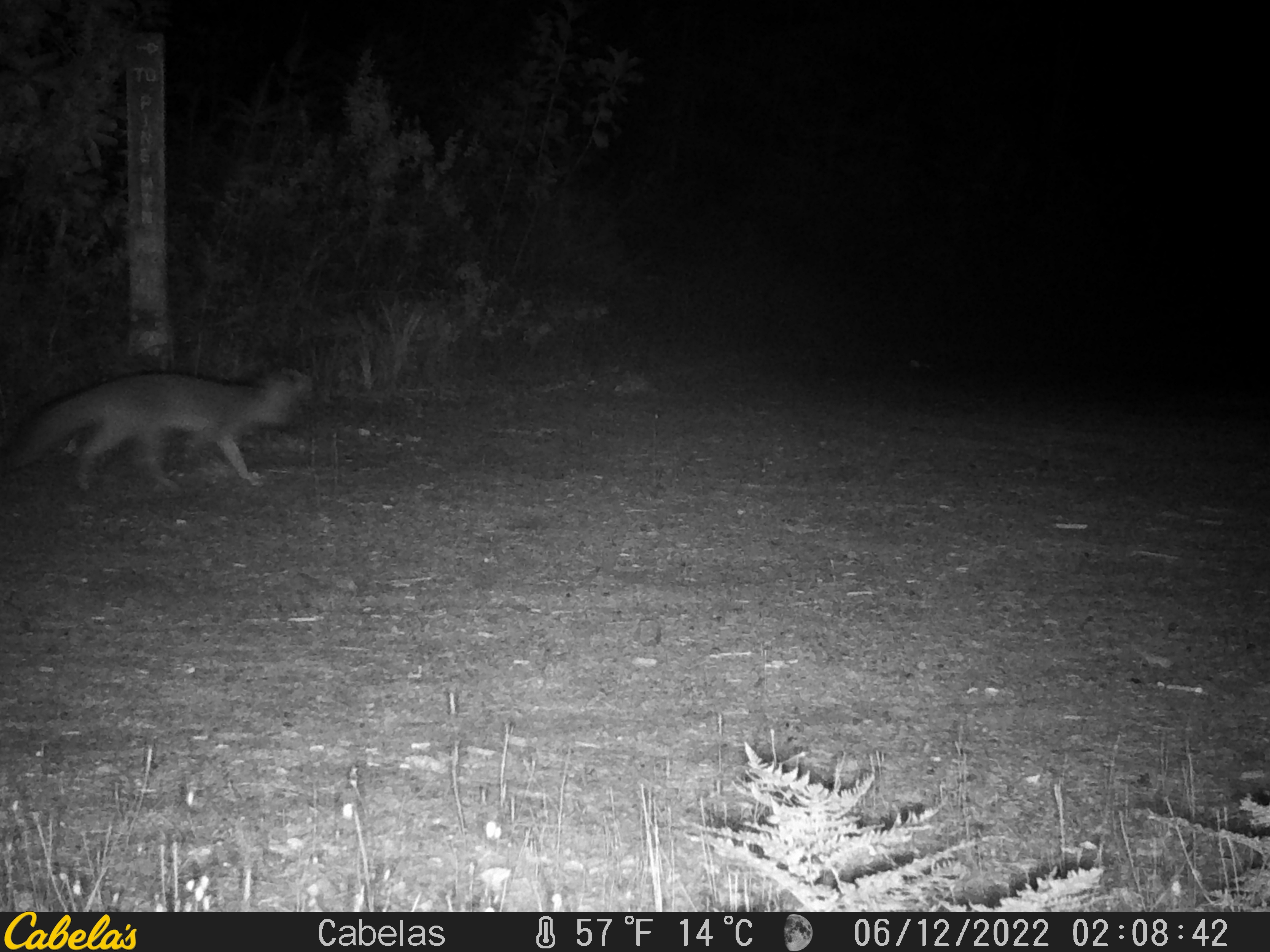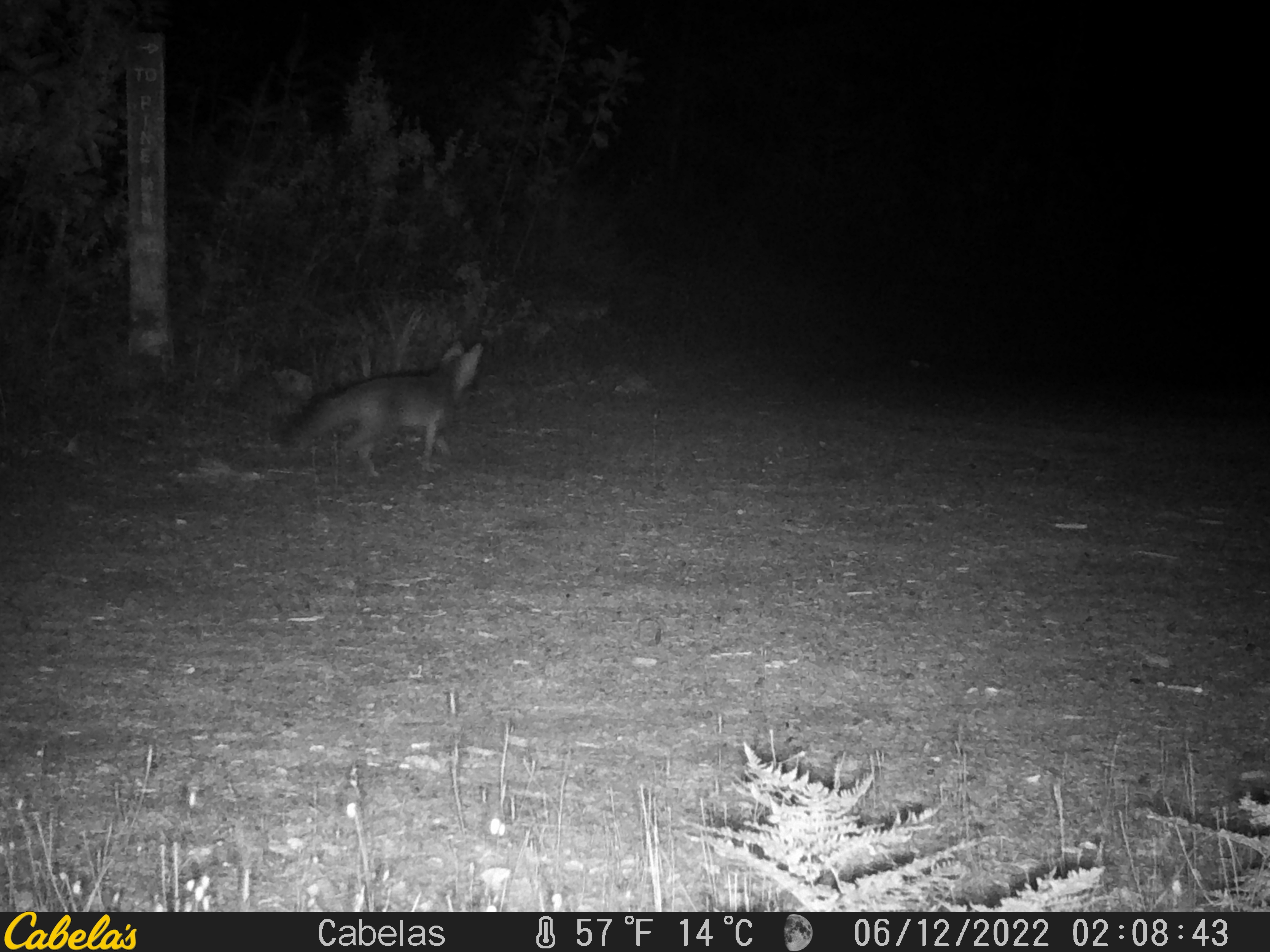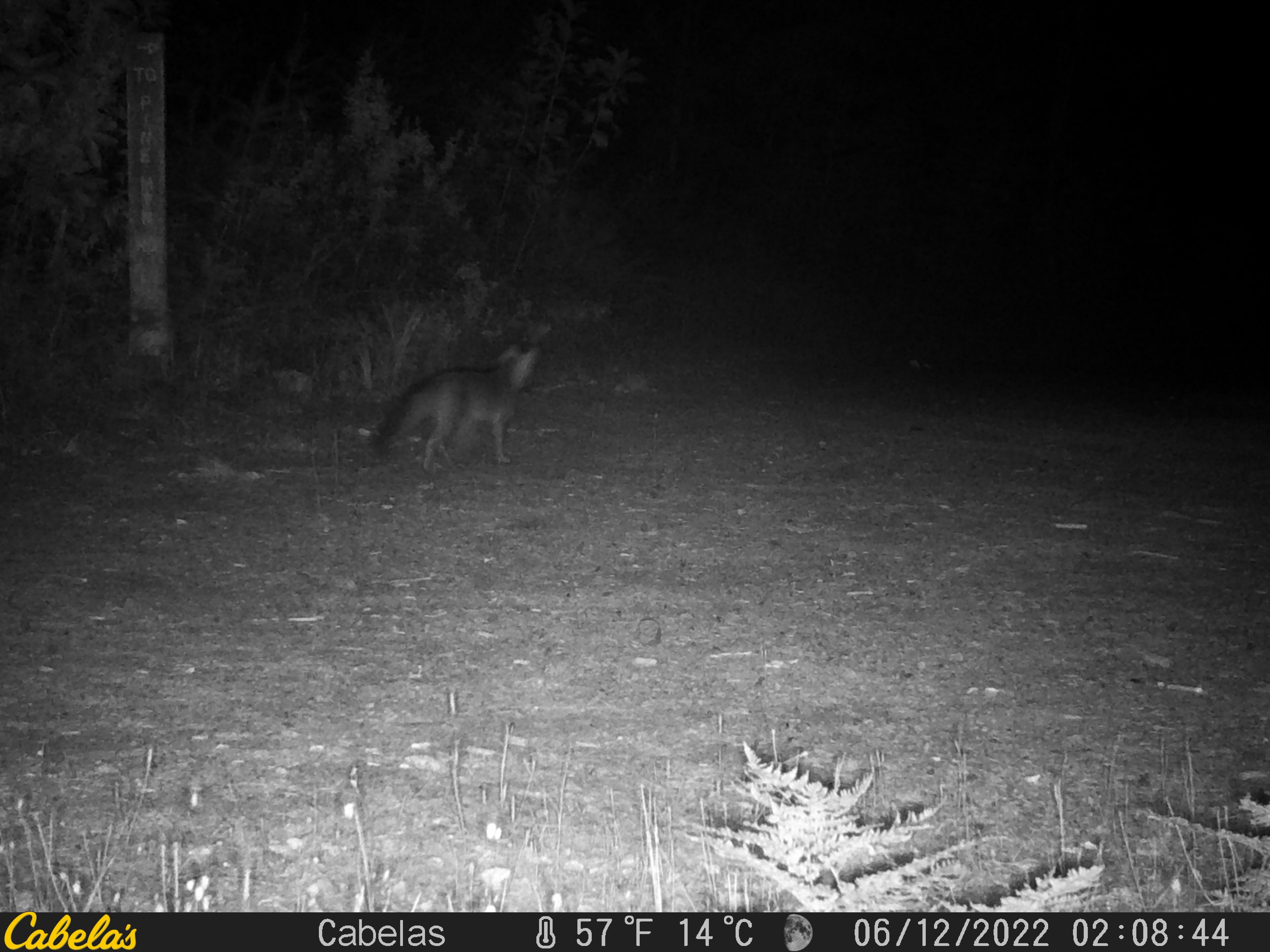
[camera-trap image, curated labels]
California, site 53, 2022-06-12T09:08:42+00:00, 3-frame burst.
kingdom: Animalia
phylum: Chordata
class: Mammalia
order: Carnivora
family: Canidae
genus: Urocyon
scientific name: Urocyon cinereoargenteus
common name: gray fox